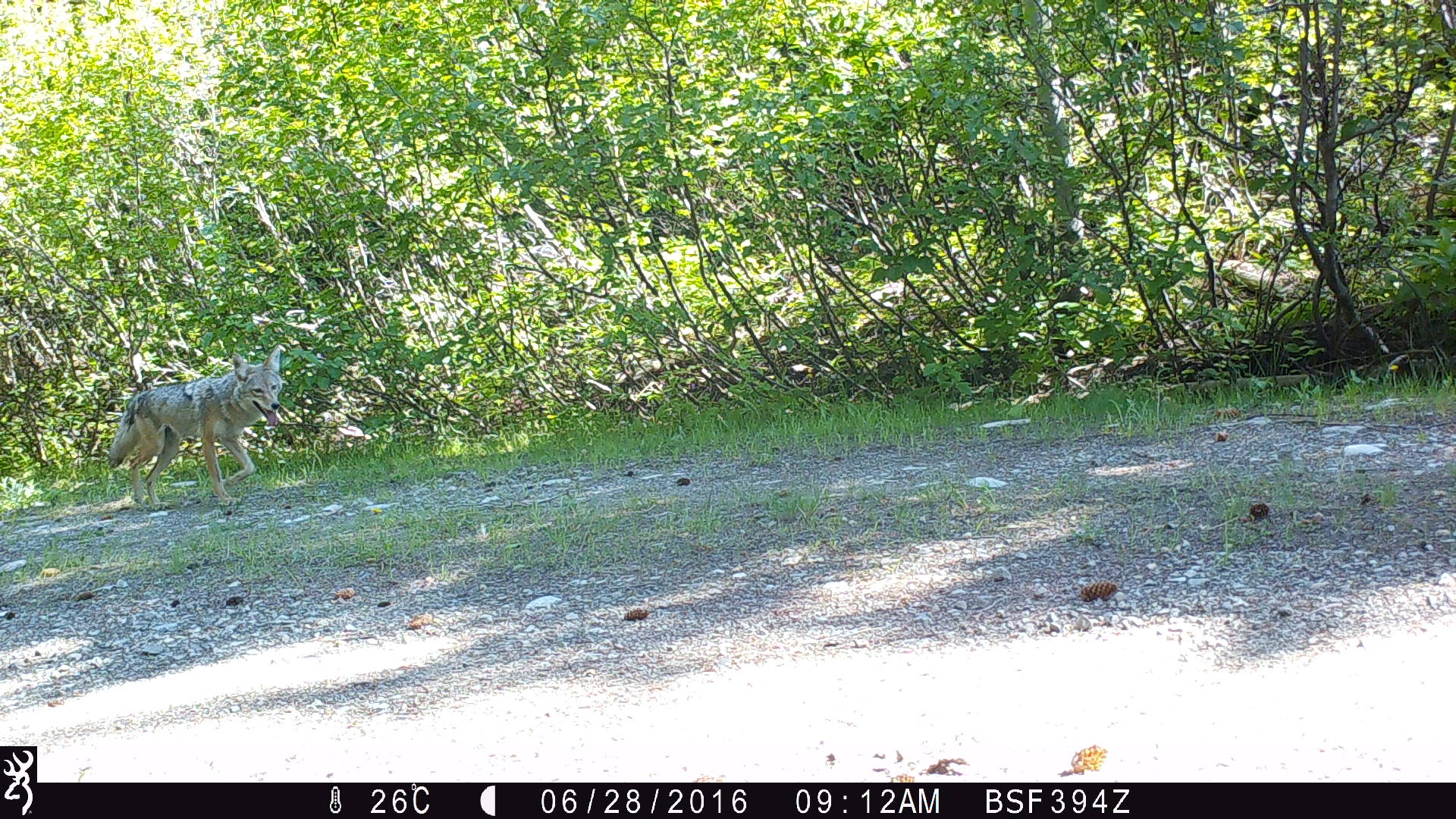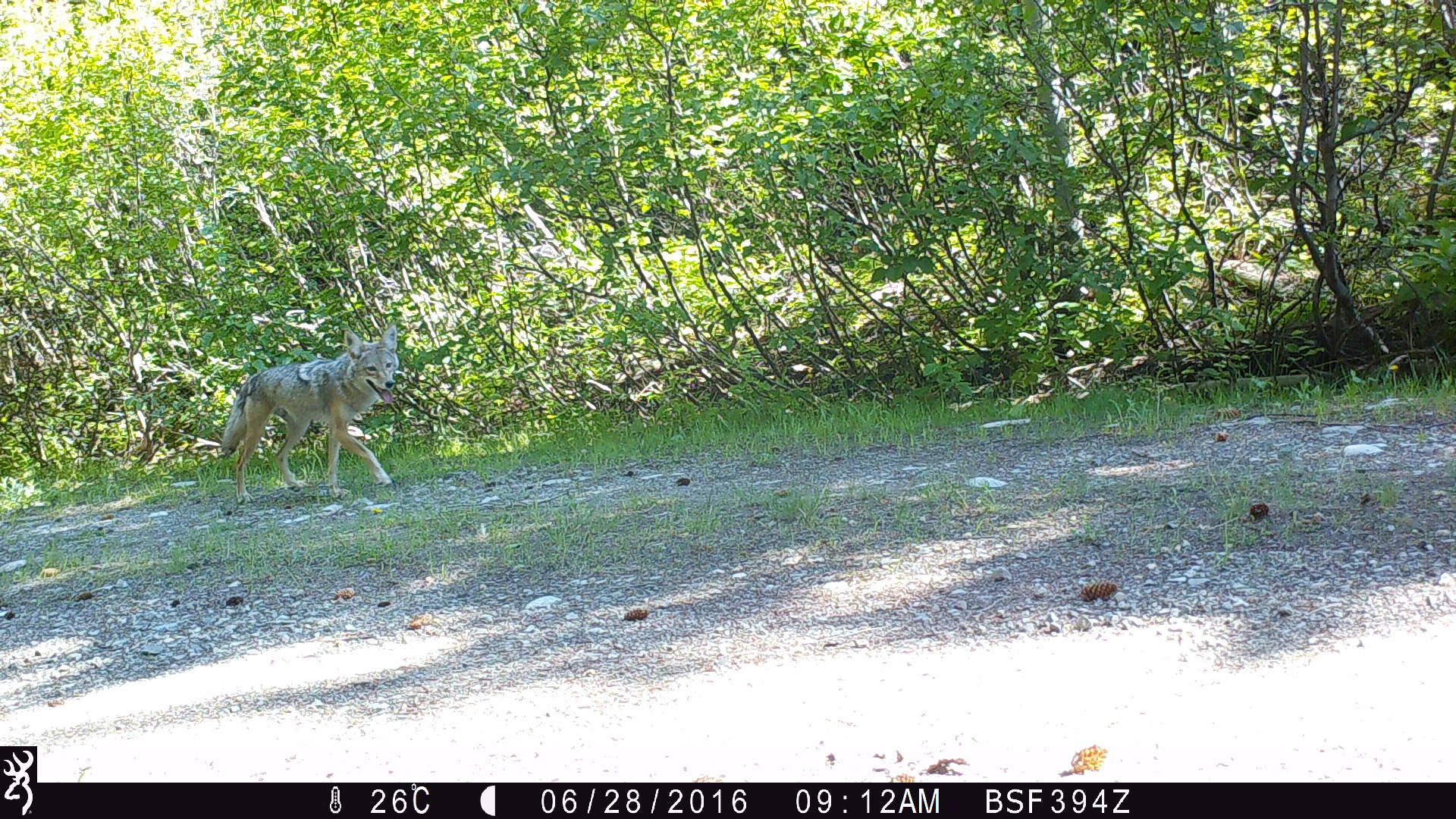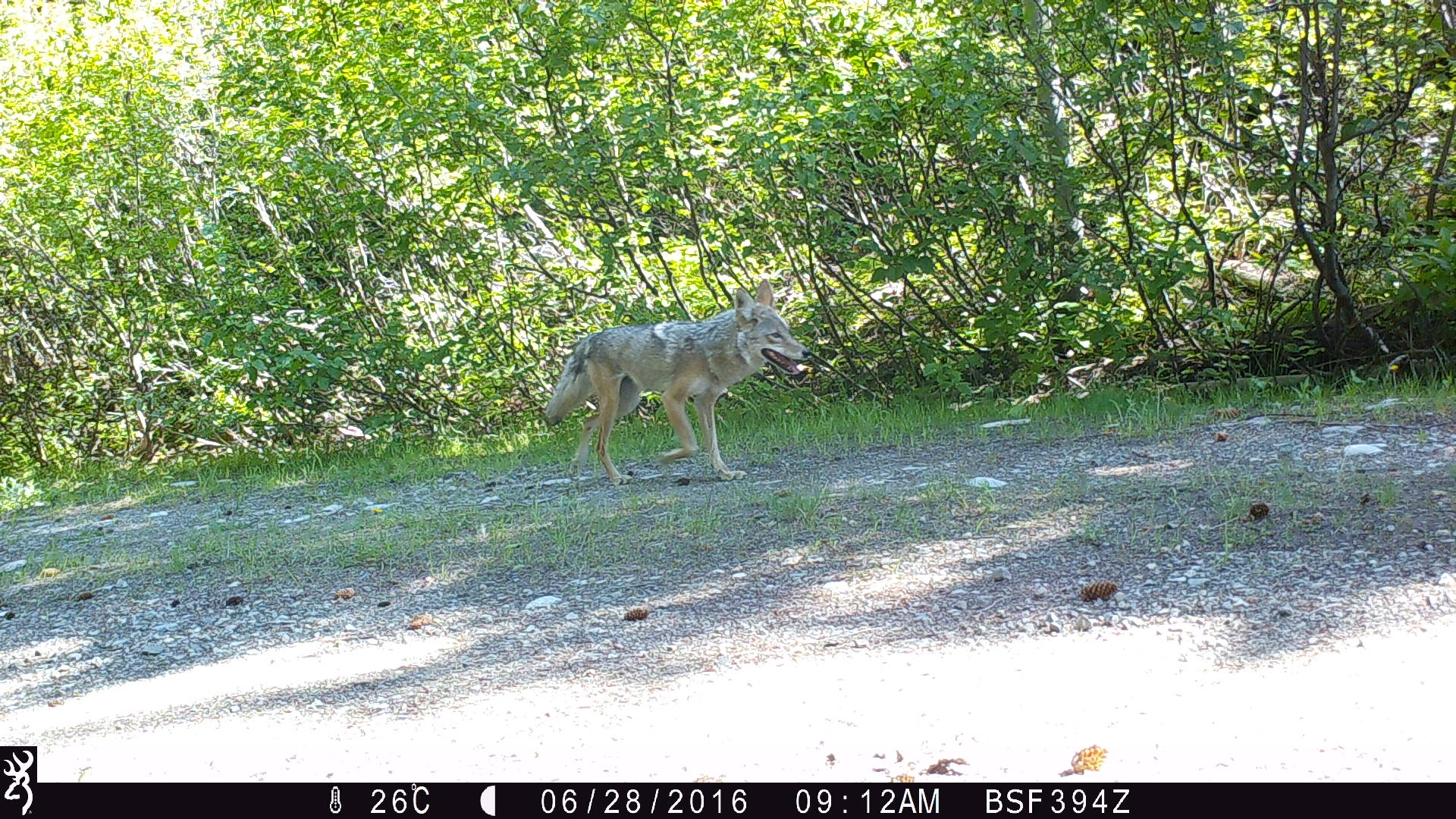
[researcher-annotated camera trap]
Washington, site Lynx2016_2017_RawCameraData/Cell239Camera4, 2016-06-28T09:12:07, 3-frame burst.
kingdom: Animalia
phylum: Chordata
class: Mammalia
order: Carnivora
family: Canidae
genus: Canis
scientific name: Canis latrans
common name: coyote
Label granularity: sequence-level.